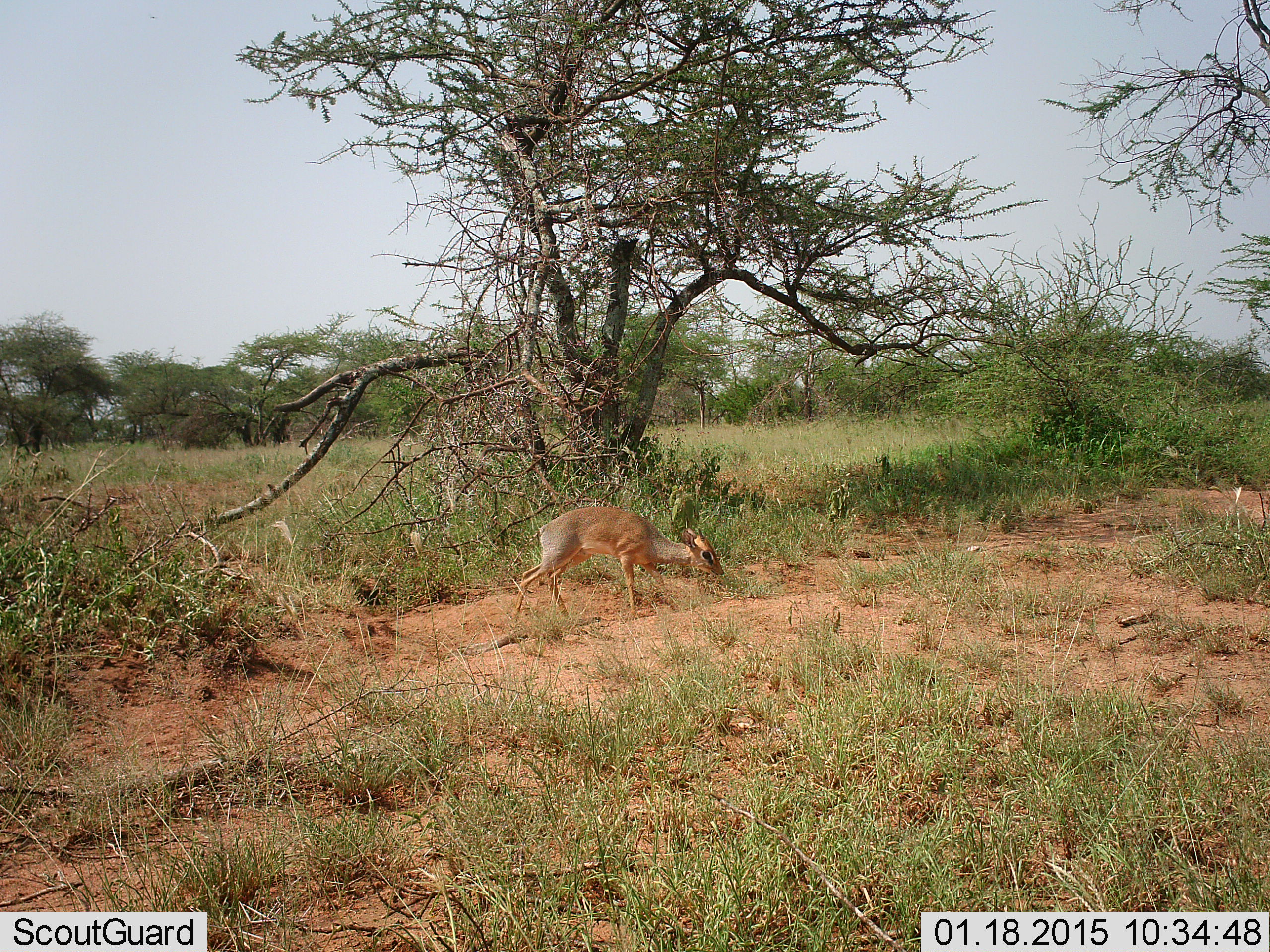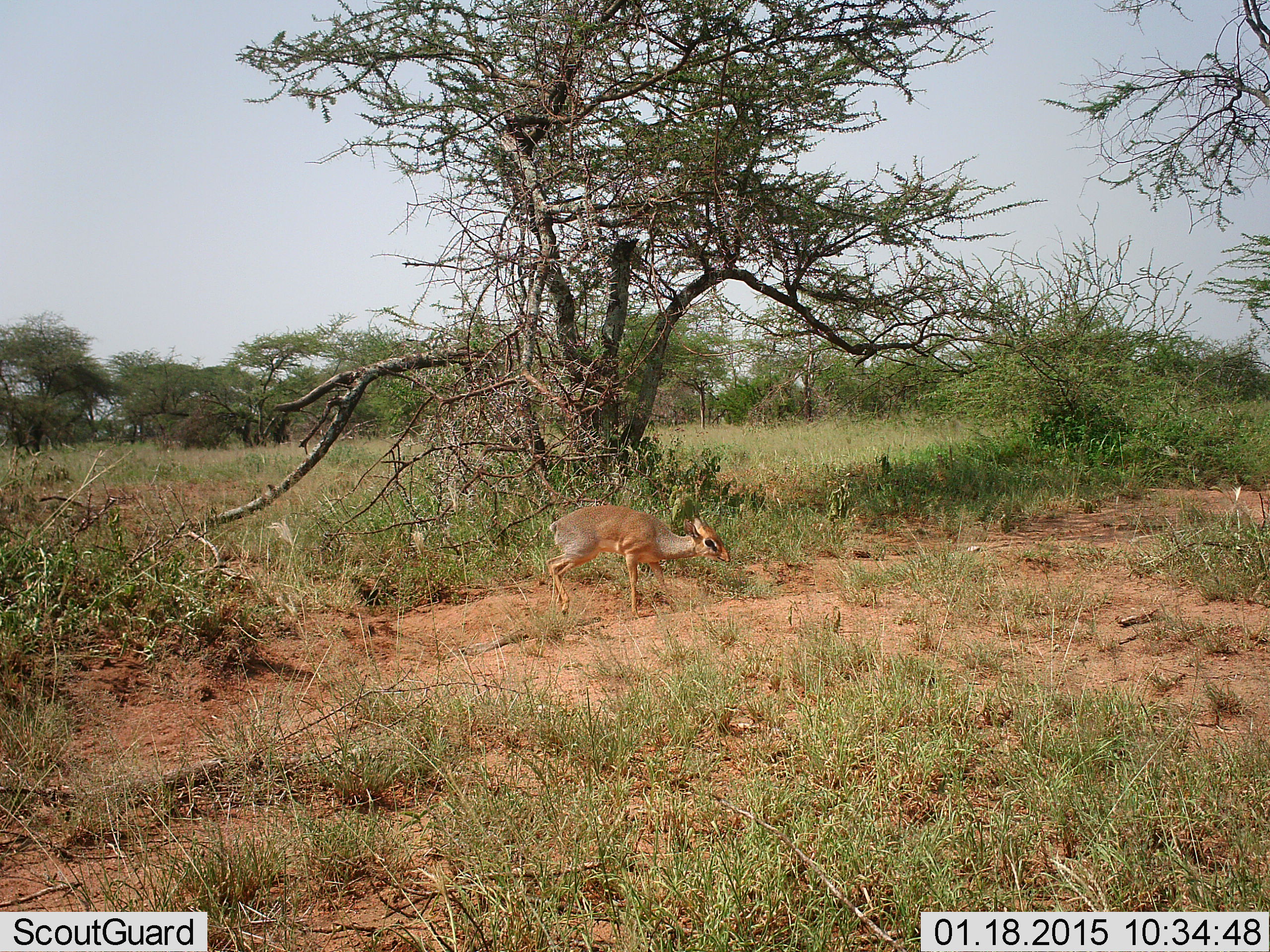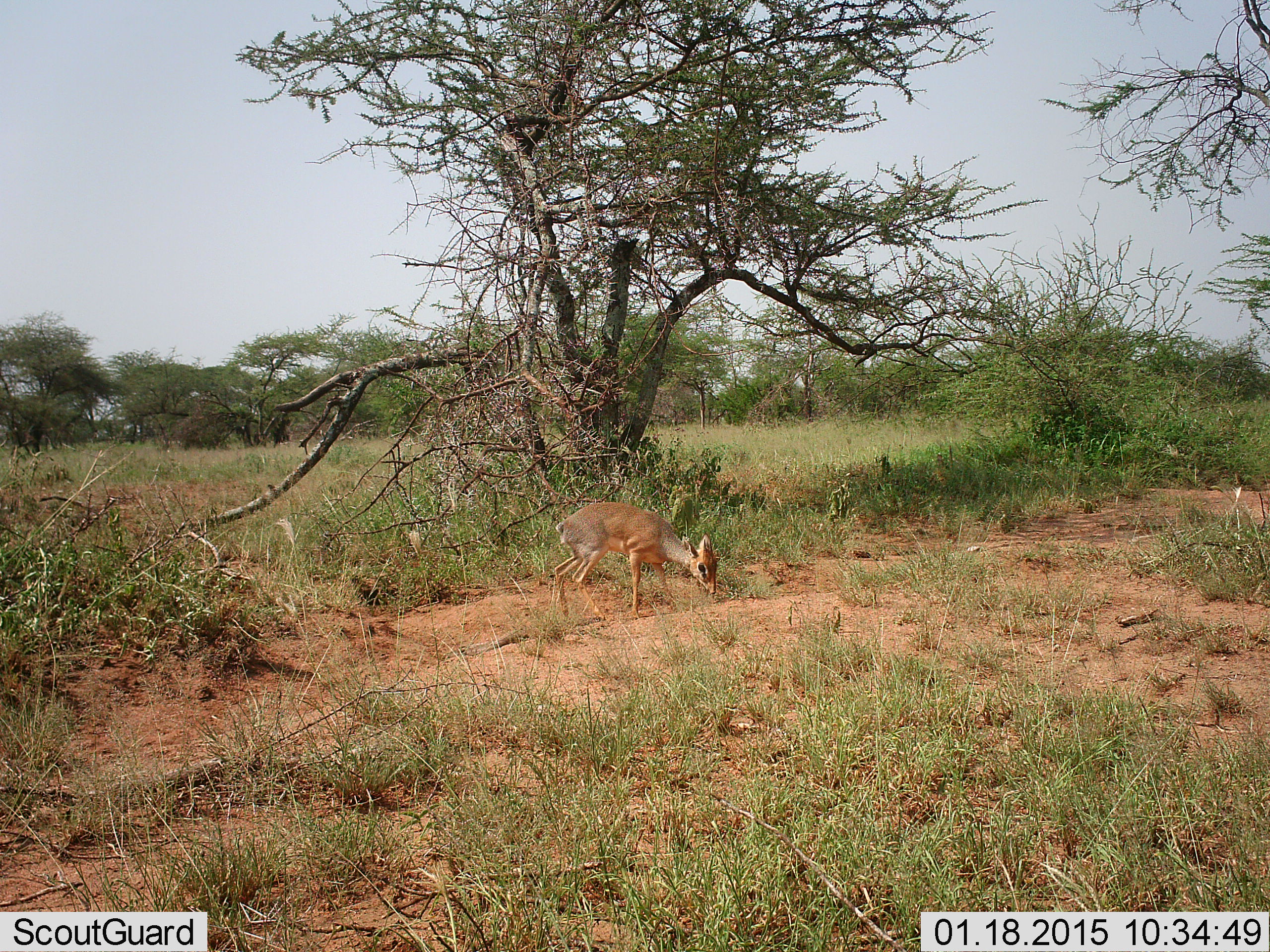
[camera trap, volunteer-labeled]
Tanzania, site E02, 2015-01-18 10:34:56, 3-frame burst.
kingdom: Animalia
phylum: Chordata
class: Mammalia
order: Artiodactyla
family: Bovidae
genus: Madoqua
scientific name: Madoqua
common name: dikdik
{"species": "dikdik (Madoqua)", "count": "1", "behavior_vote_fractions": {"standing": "20%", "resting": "0%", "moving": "50%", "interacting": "0%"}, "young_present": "0%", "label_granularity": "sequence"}